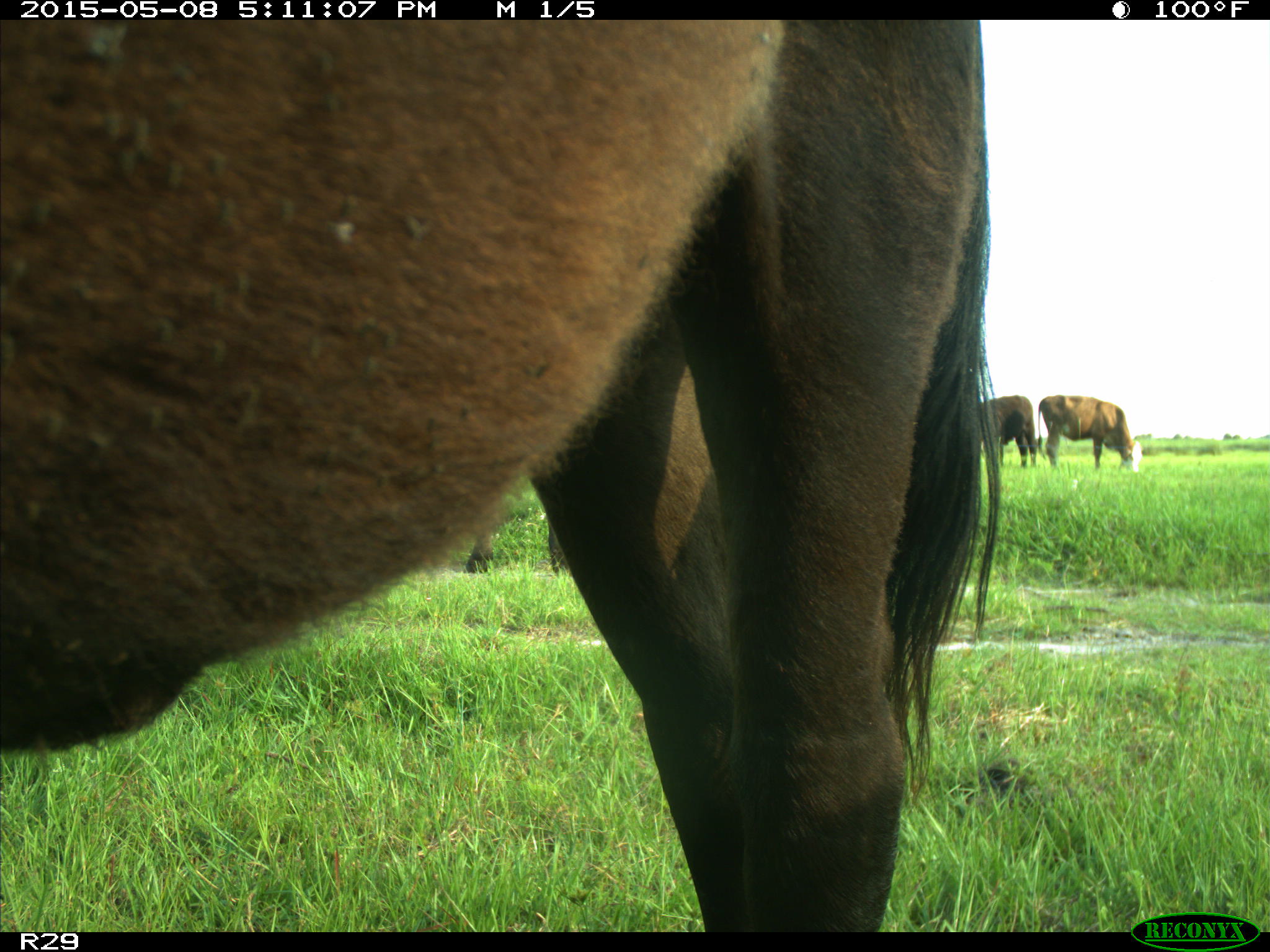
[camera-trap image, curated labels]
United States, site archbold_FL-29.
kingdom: Animalia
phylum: Chordata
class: Mammalia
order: Artiodactyla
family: Bovidae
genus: Bos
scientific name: Bos taurus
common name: domestic cow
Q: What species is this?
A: Bos taurus (domestic cow).